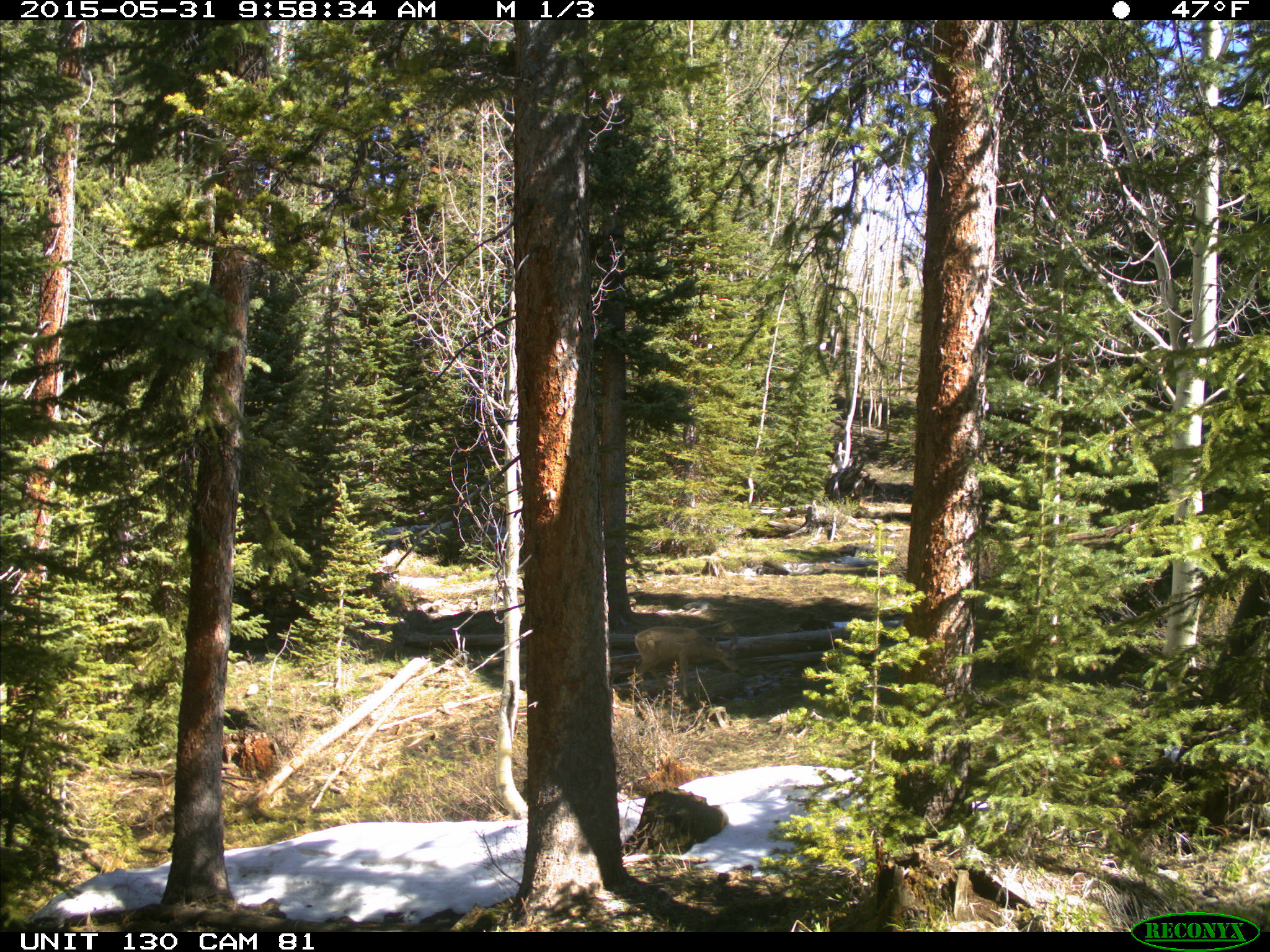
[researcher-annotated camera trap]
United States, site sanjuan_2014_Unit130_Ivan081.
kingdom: Animalia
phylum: Chordata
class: Mammalia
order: Artiodactyla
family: Cervidae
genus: Odocoileus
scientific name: Odocoileus hemionus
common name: mule deer